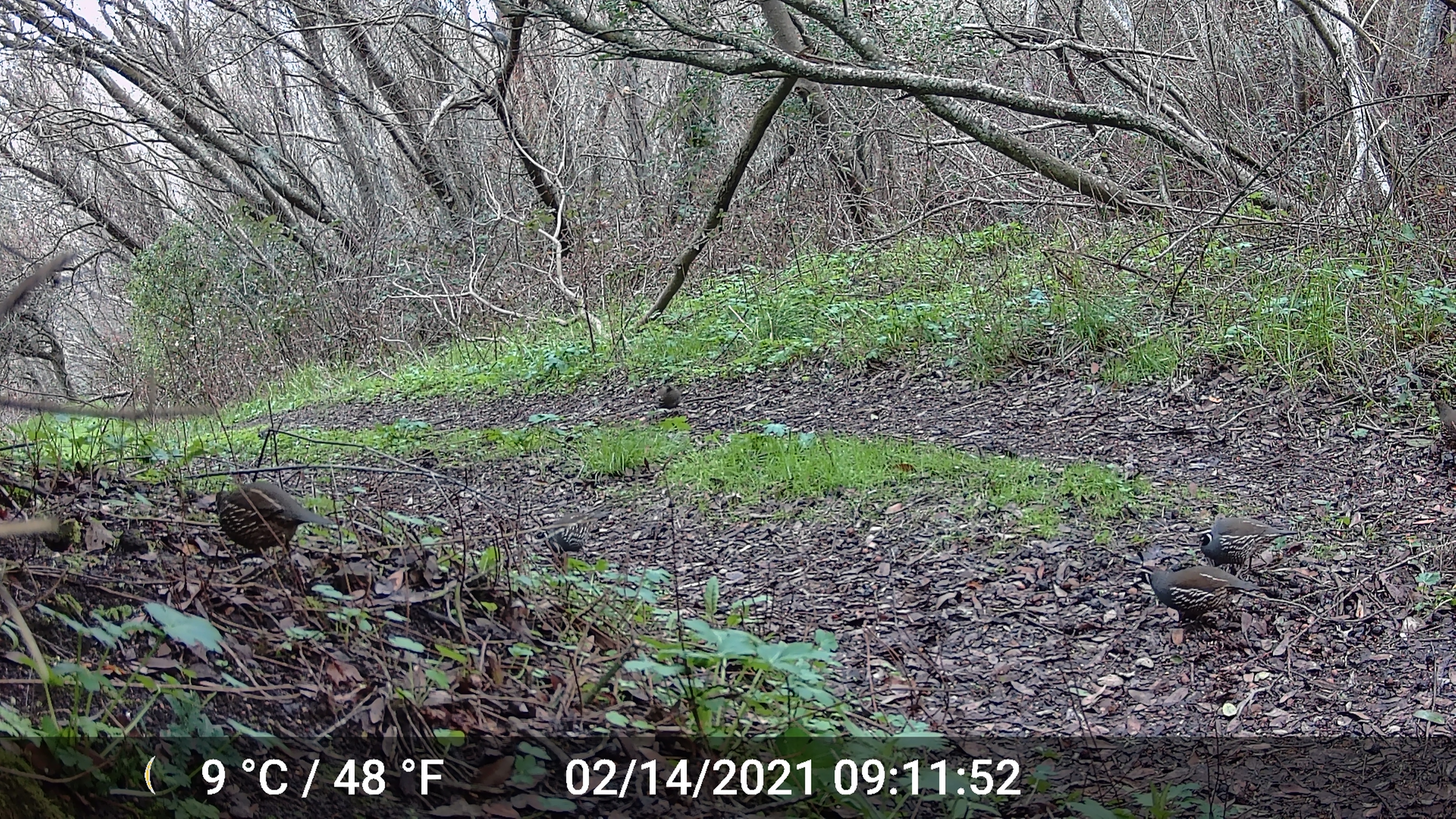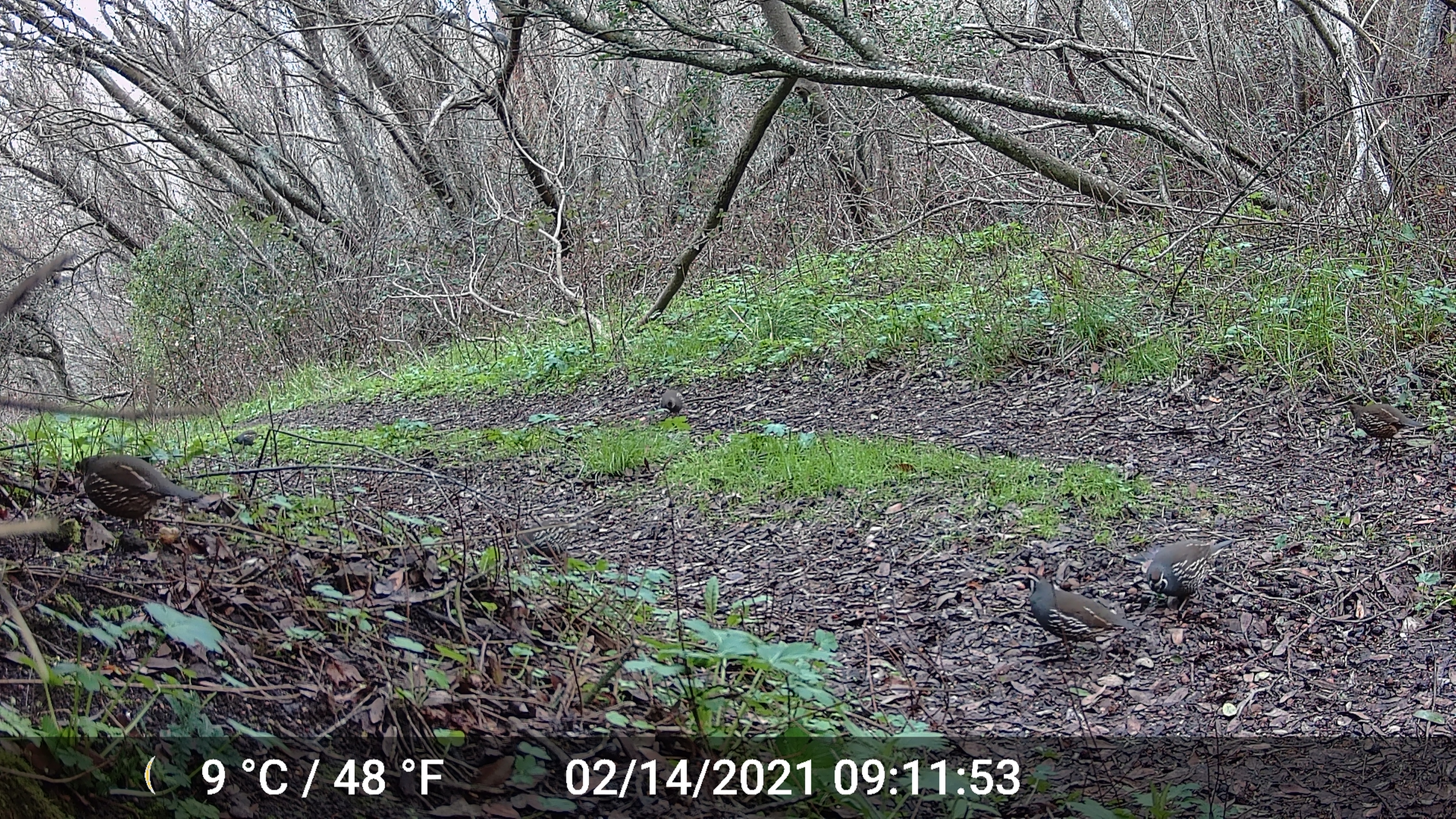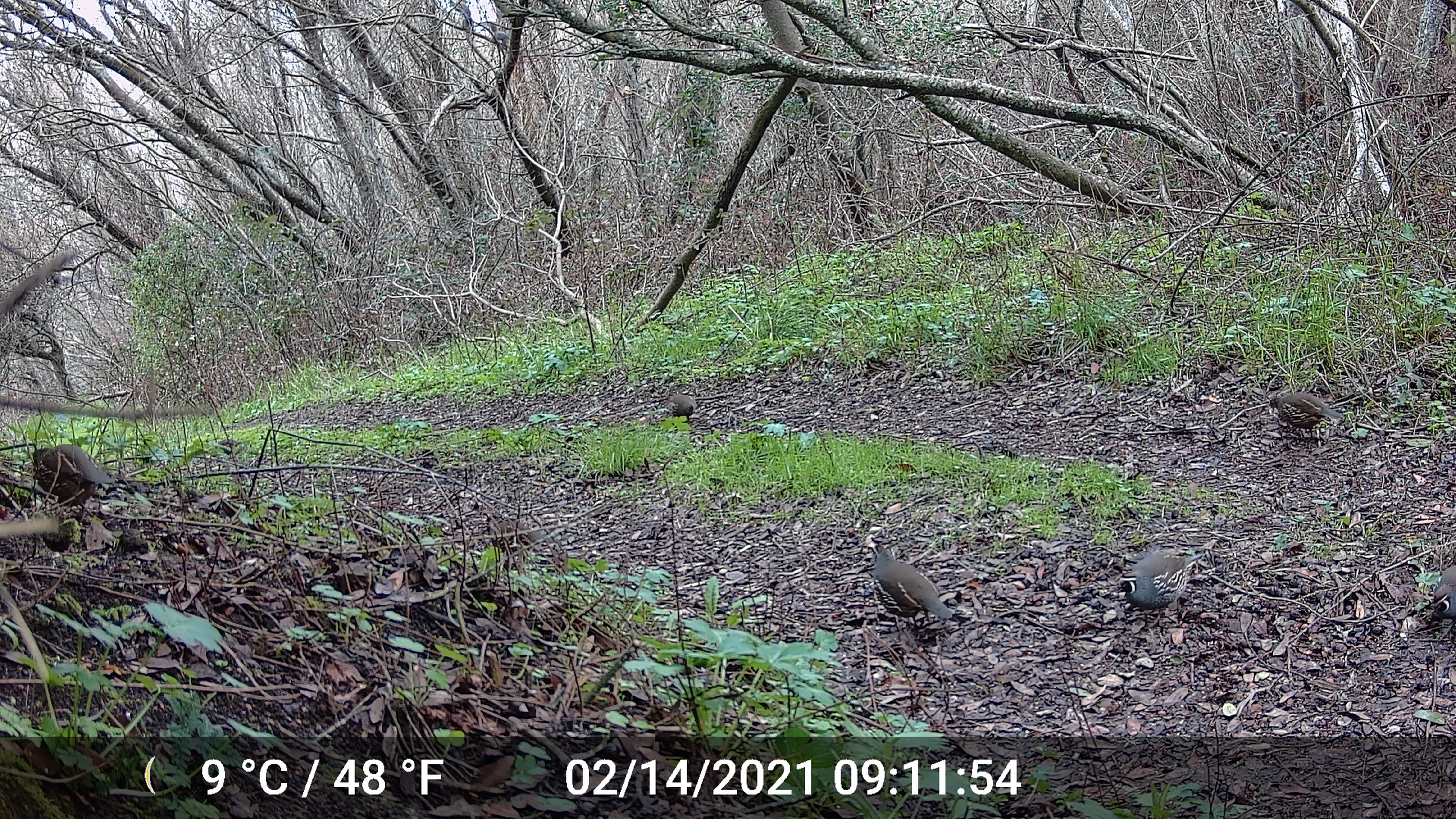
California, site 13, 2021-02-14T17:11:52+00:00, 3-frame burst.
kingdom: Animalia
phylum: Chordata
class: Aves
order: Galliformes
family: Odontophoridae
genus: Callipepla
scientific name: Callipepla californica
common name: california quail